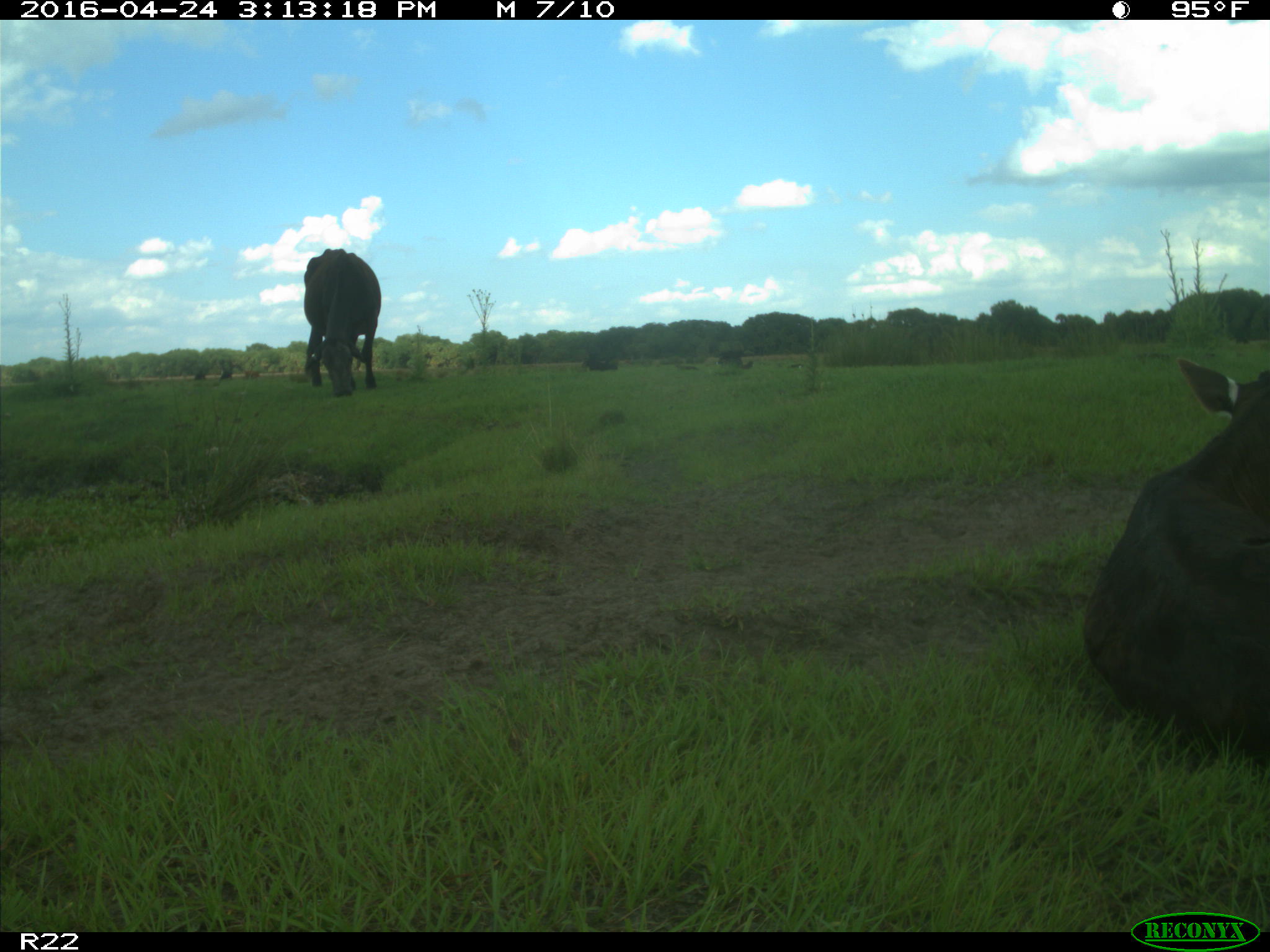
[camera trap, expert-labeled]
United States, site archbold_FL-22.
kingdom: Animalia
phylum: Chordata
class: Mammalia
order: Artiodactyla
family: Bovidae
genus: Bos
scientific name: Bos taurus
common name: domestic cow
Bos taurus (domestic cow).